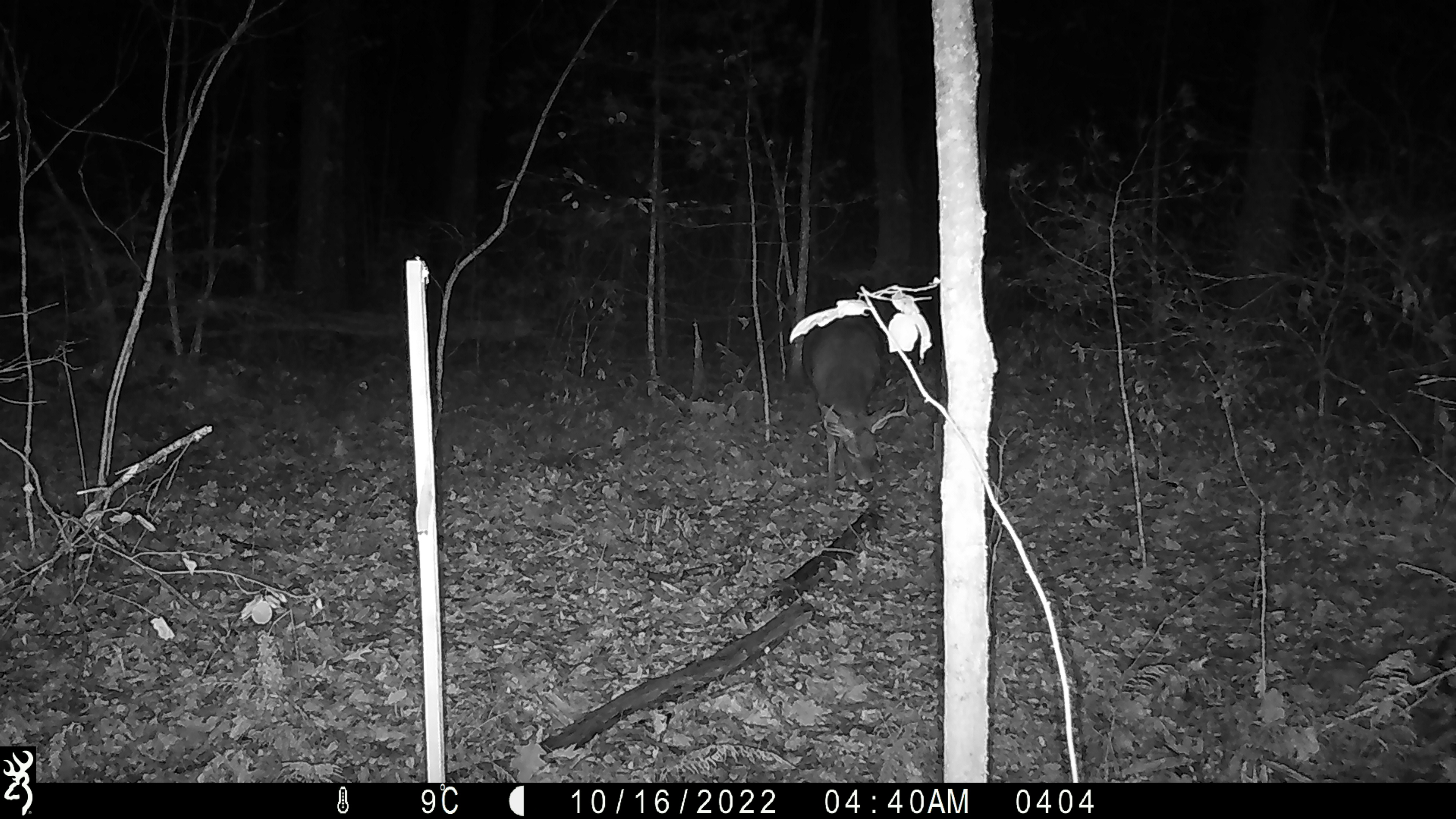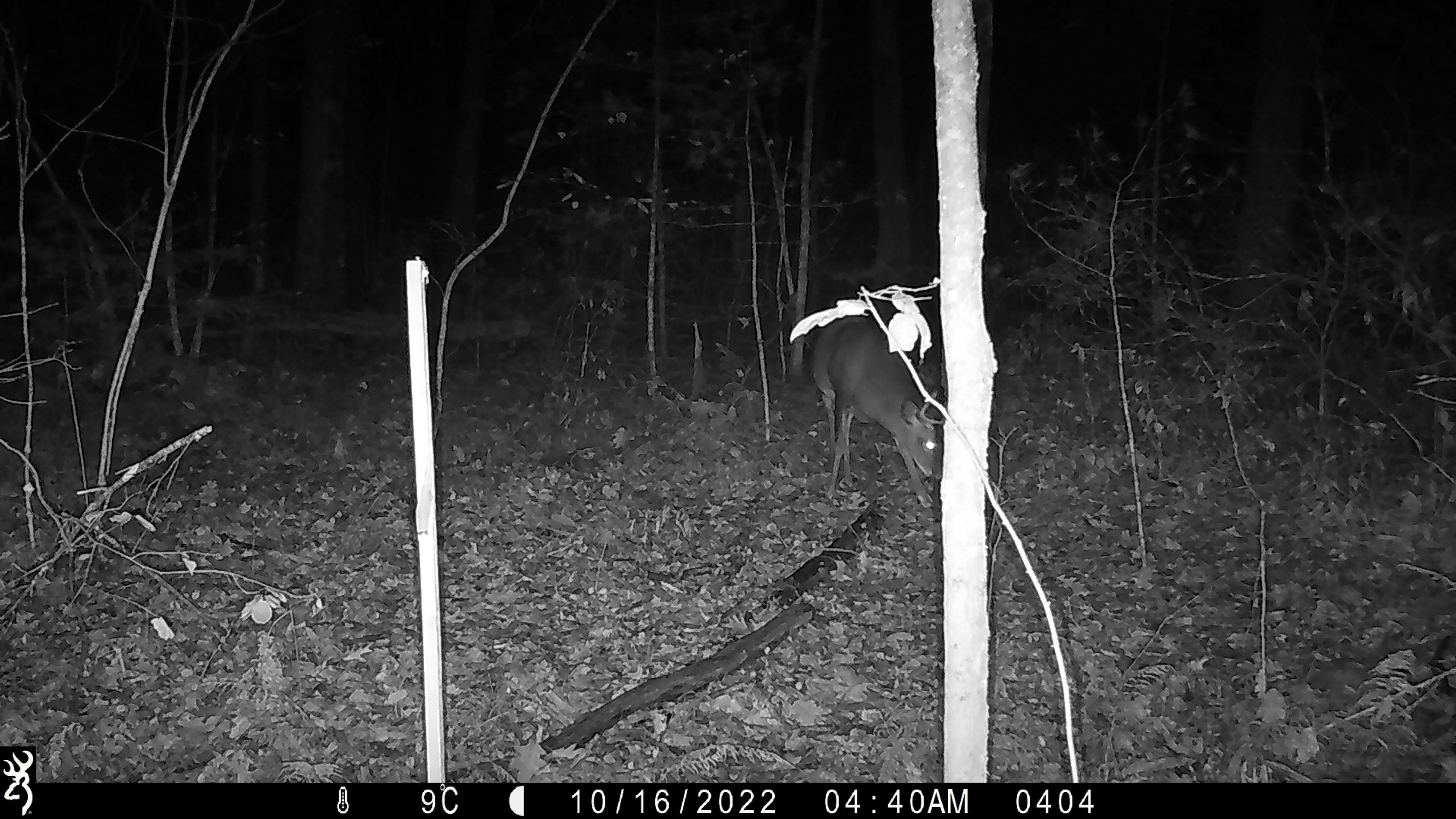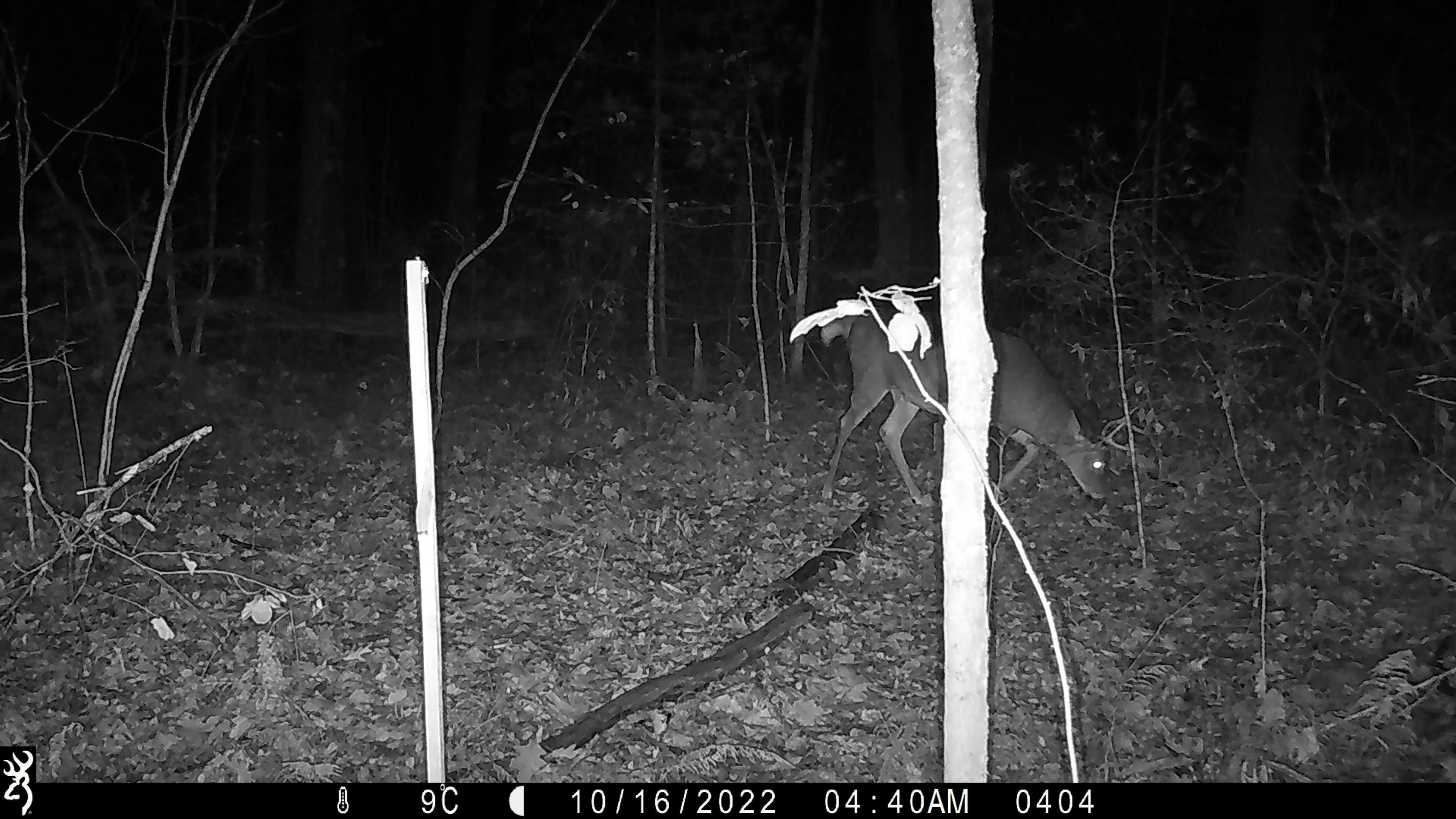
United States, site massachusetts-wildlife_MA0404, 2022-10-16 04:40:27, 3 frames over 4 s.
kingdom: Animalia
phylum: Chordata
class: Mammalia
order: Artiodactyla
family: Cervidae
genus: Odocoileus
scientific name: Odocoileus virginianus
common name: white-tailed deer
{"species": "white-tailed deer (Odocoileus virginianus)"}